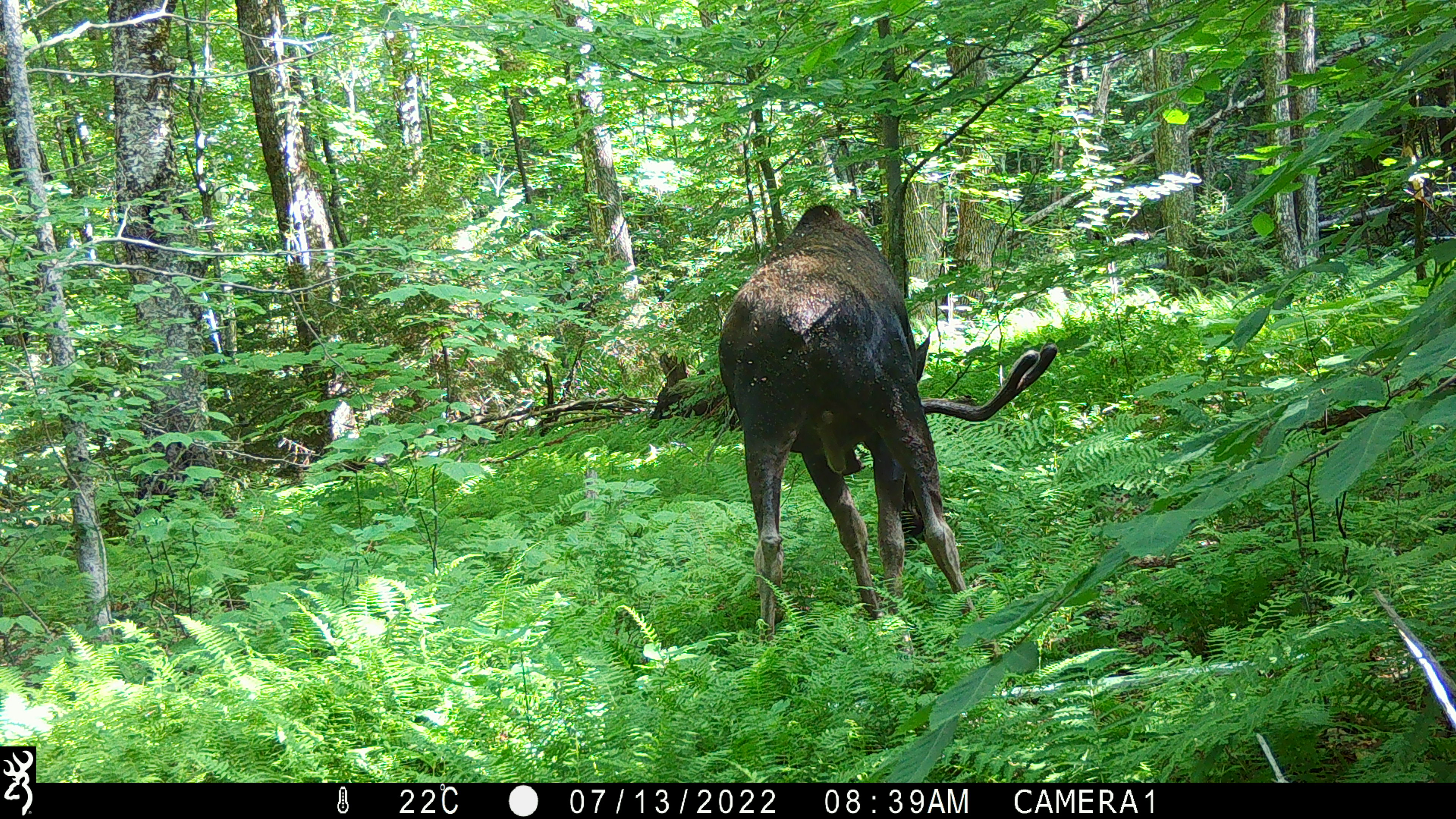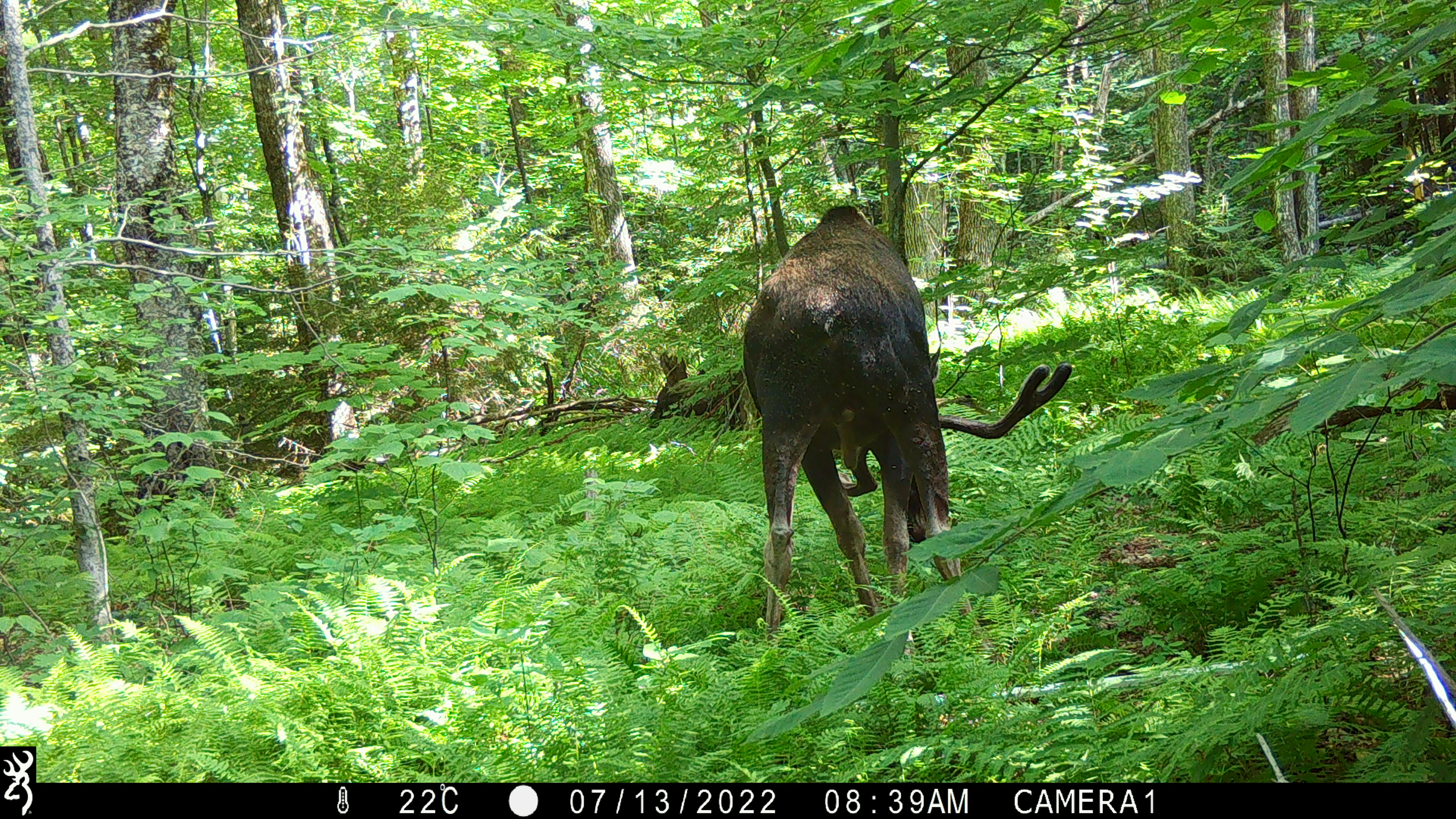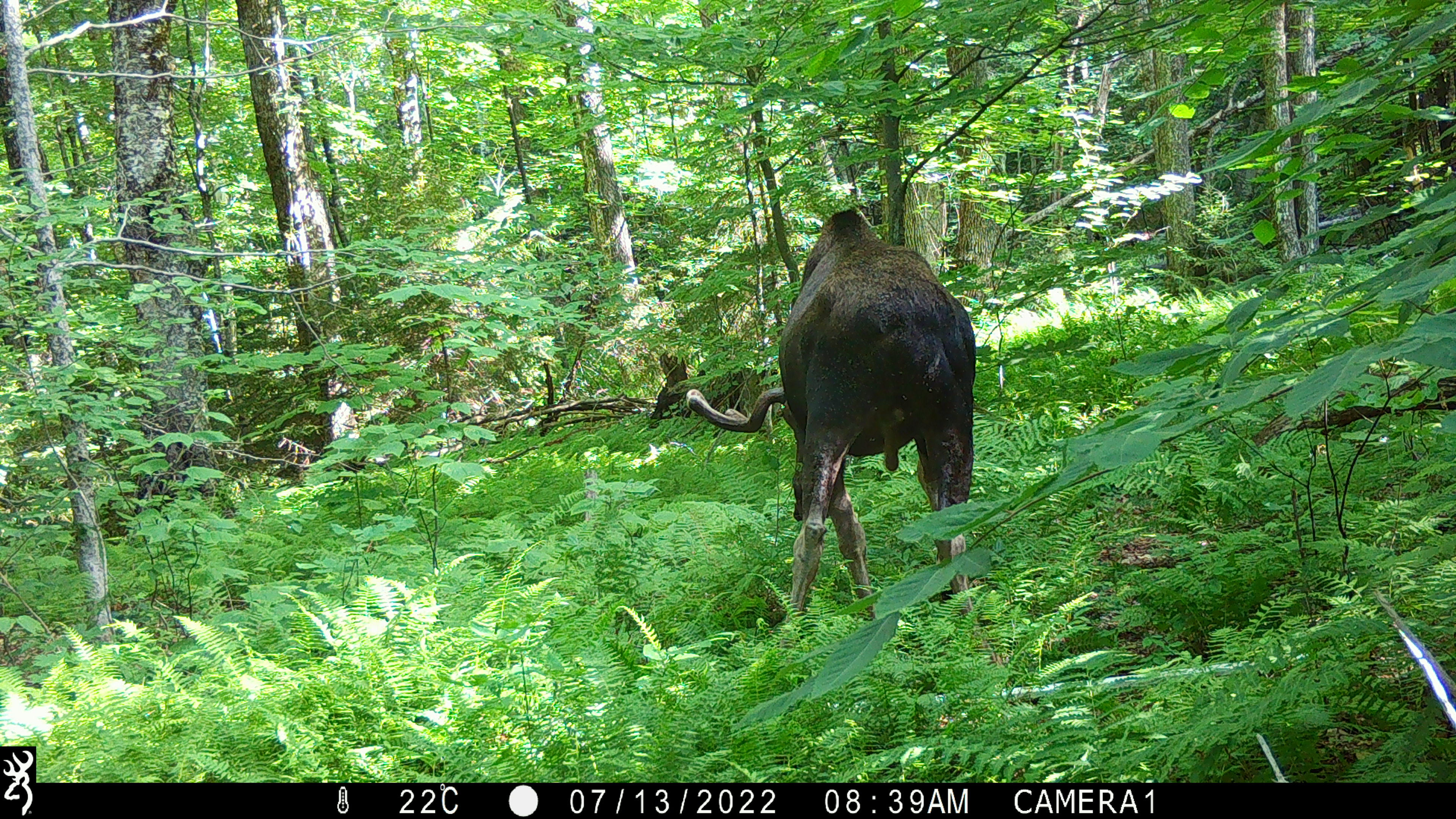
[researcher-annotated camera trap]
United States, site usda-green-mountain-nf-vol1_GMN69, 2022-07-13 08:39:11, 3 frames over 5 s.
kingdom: Animalia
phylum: Chordata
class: Mammalia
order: Artiodactyla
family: Cervidae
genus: Alces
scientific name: Alces alces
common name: moose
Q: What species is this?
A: Moose (Alces alces).